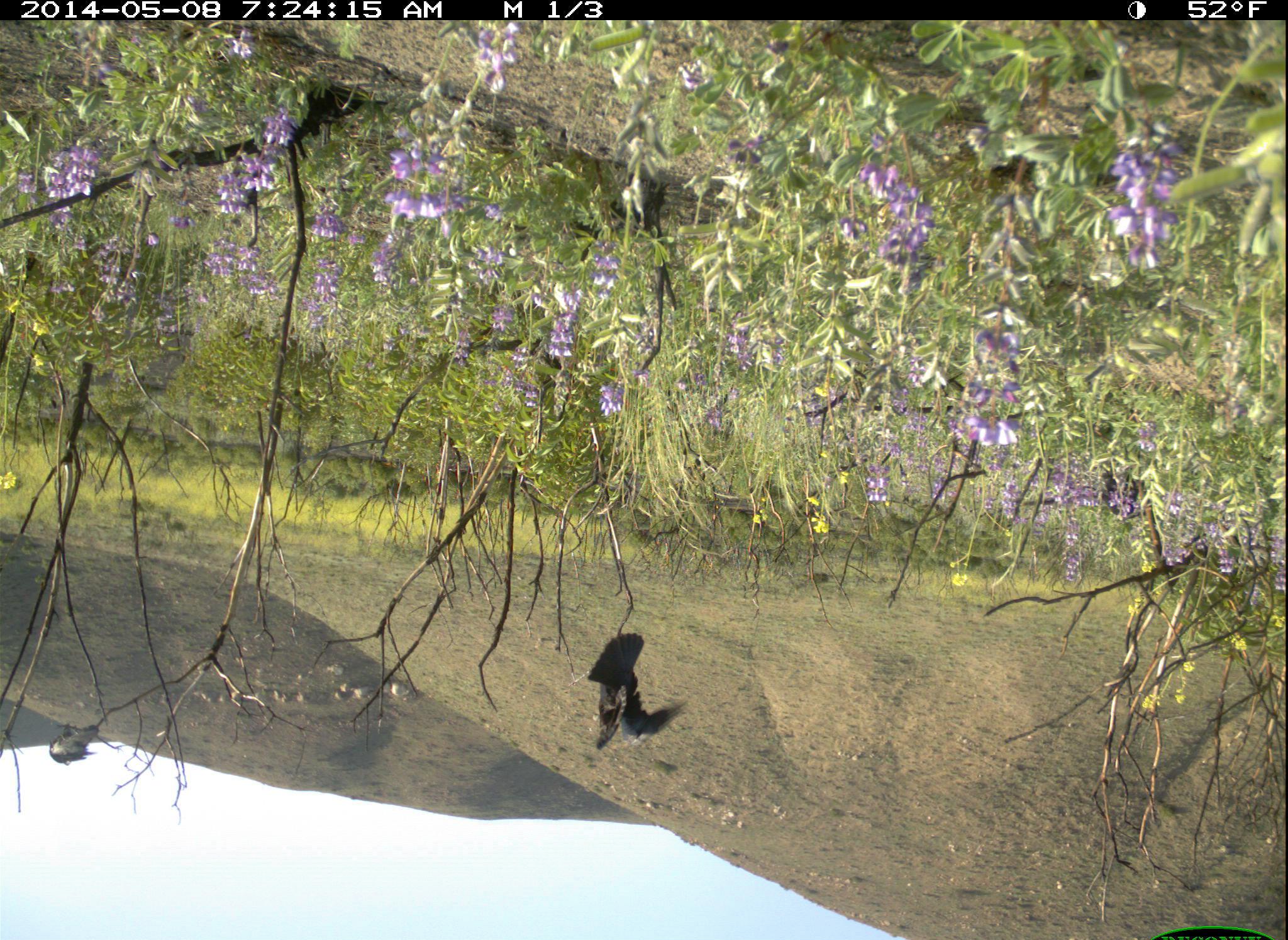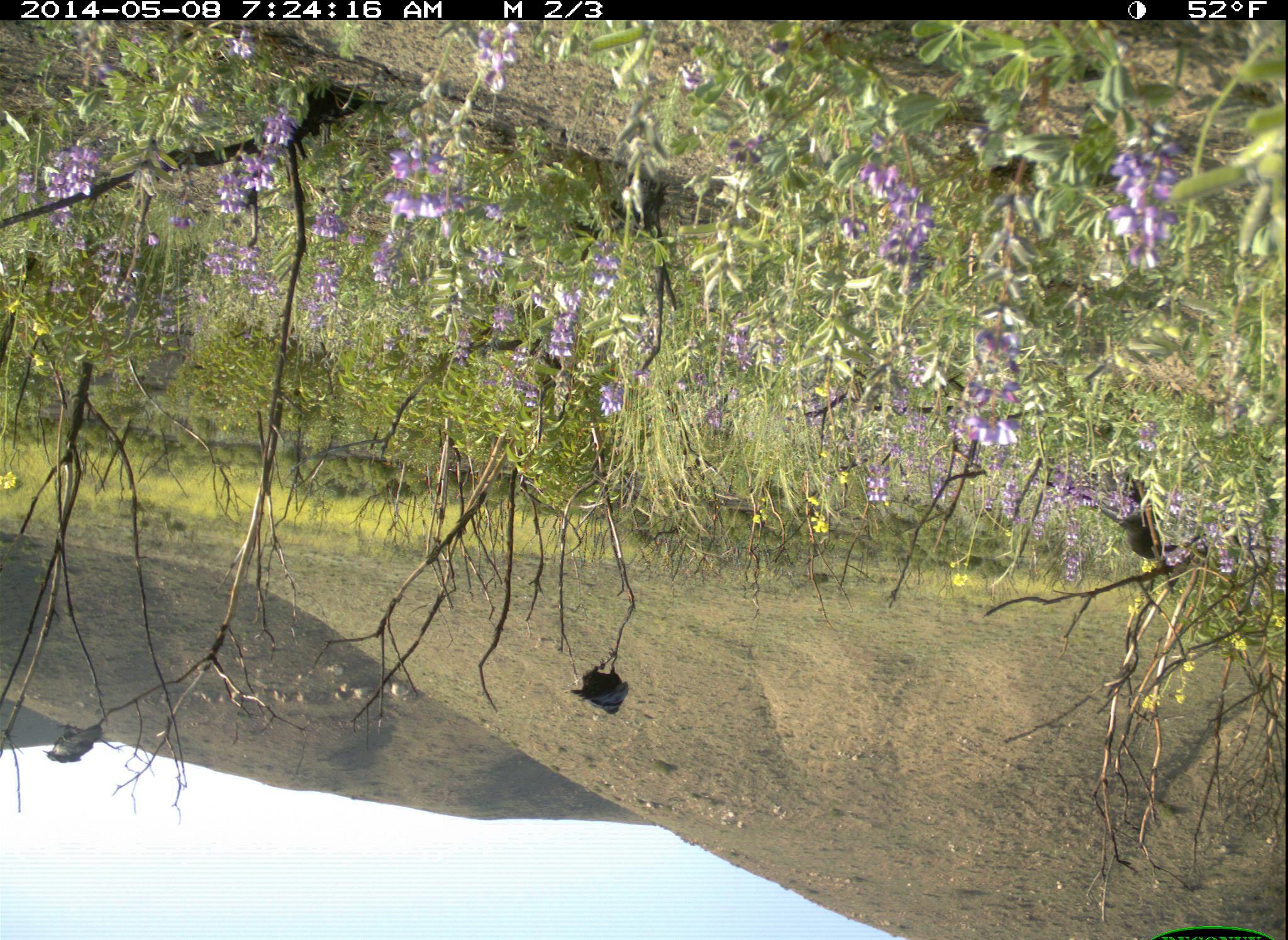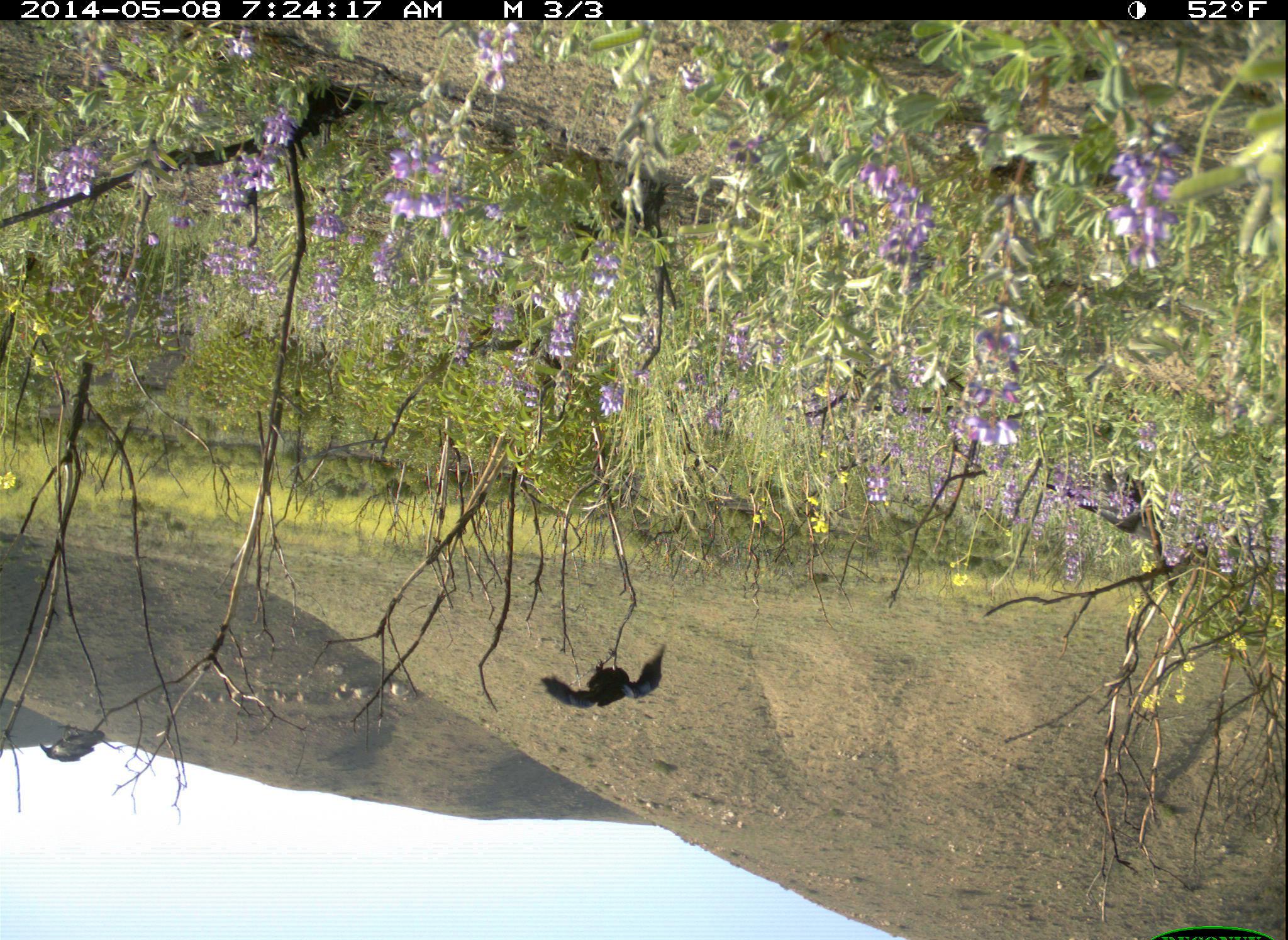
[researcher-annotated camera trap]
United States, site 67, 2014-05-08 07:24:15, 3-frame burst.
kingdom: Animalia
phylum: Chordata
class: Aves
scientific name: Aves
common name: bird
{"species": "bird (Aves)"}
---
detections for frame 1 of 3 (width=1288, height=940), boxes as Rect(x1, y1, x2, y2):
bird: Rect(589, 633, 668, 751); Rect(45, 718, 97, 767)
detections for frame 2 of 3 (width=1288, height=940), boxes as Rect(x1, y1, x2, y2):
bird: Rect(567, 654, 628, 715); Rect(1117, 510, 1183, 561); Rect(42, 721, 102, 764)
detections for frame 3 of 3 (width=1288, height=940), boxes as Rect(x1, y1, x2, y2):
bird: Rect(539, 646, 665, 708); Rect(1082, 466, 1156, 532); Rect(37, 723, 107, 763)